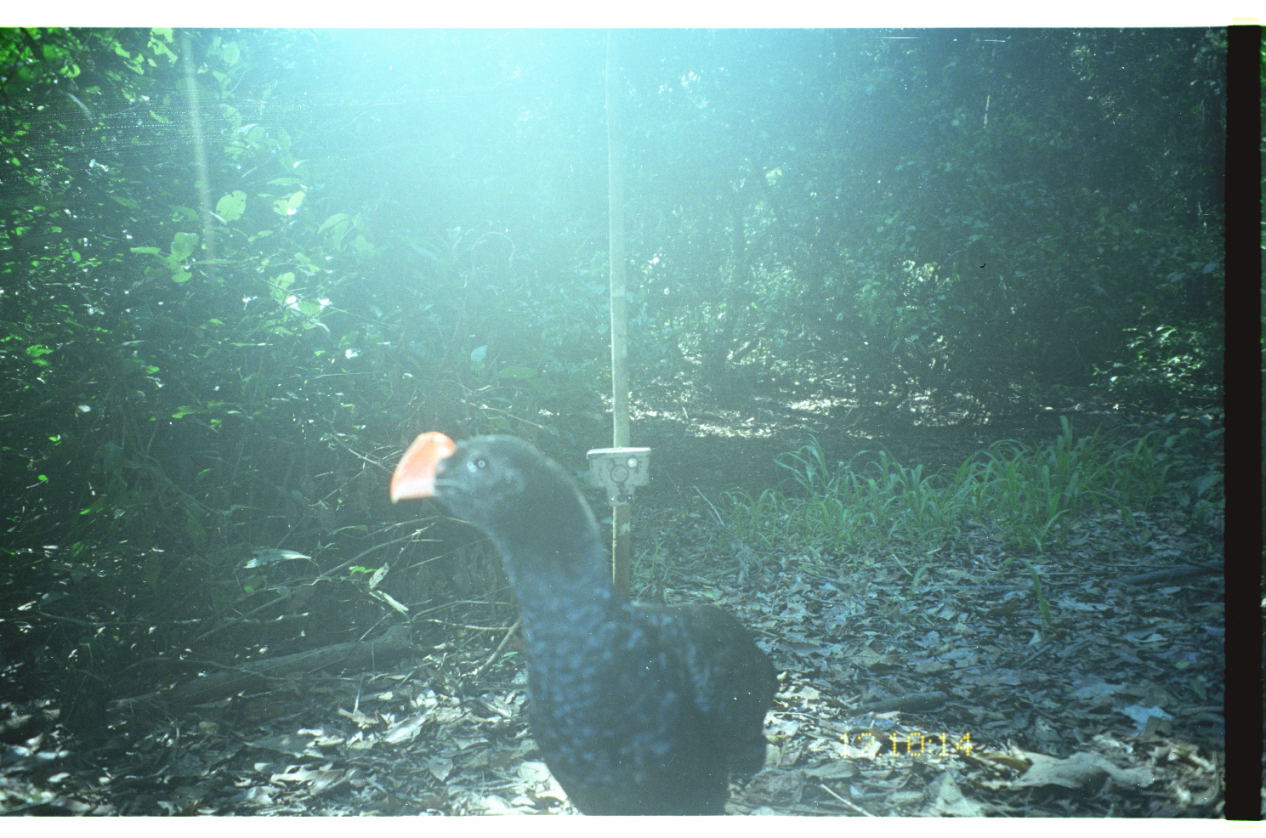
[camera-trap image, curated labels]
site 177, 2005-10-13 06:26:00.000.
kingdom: Animalia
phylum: Chordata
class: Aves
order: Galliformes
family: Cracidae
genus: Mitu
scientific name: Mitu tuberosum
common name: razor-billed curassow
Mitu tuberosum (razor-billed curassow).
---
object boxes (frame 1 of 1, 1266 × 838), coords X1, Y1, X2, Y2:
mitu tuberosum: 386, 429, 776, 816